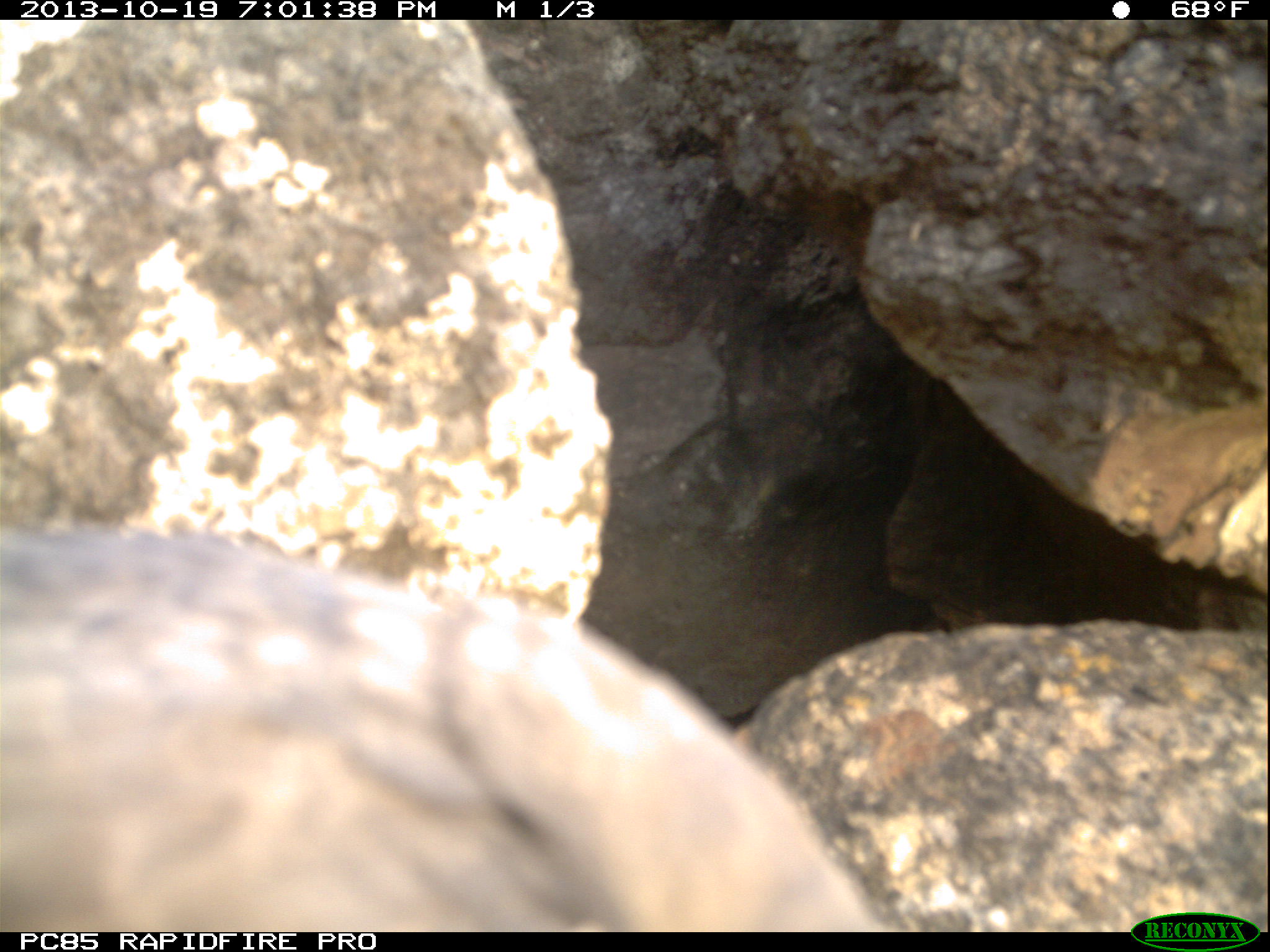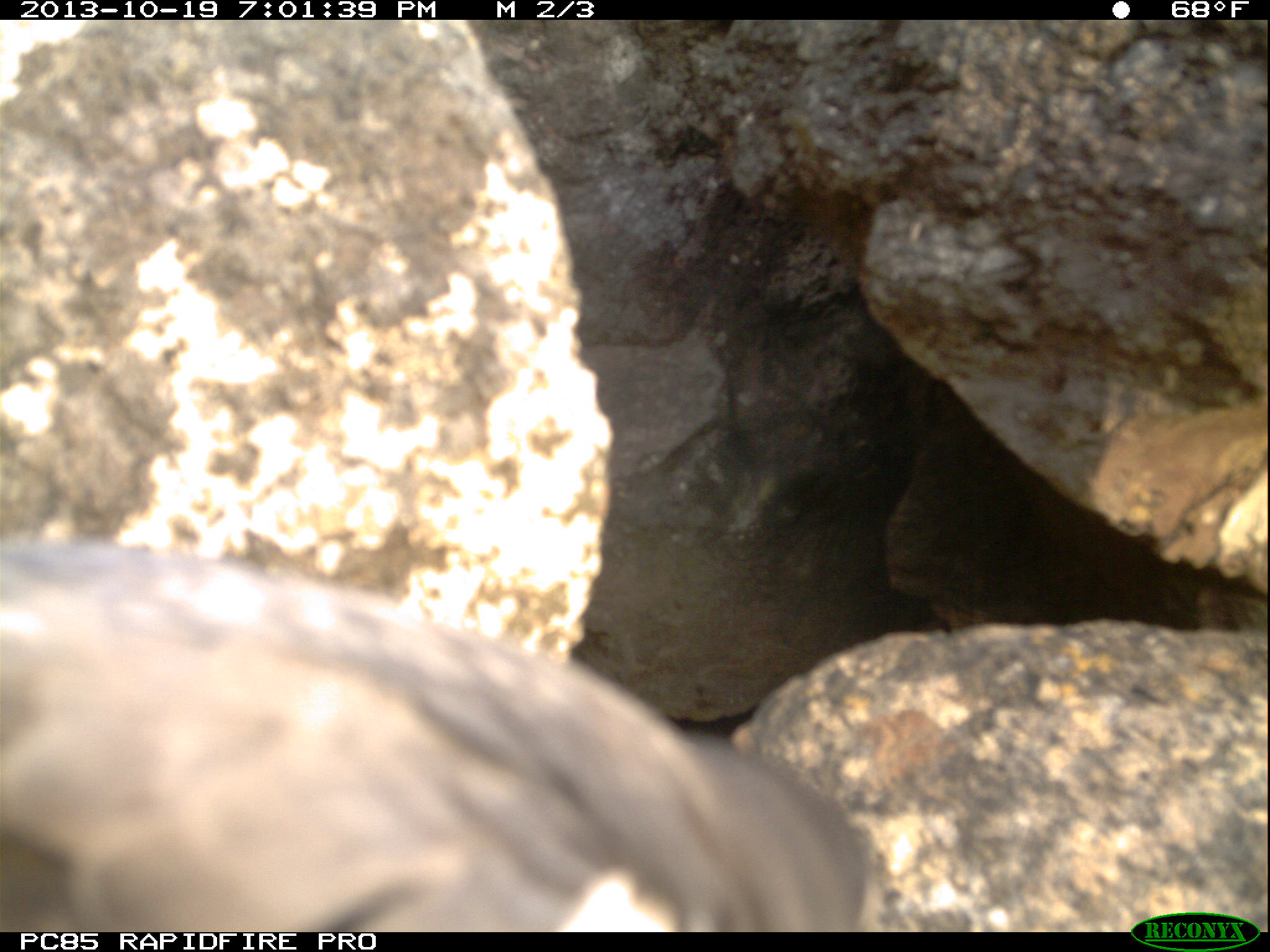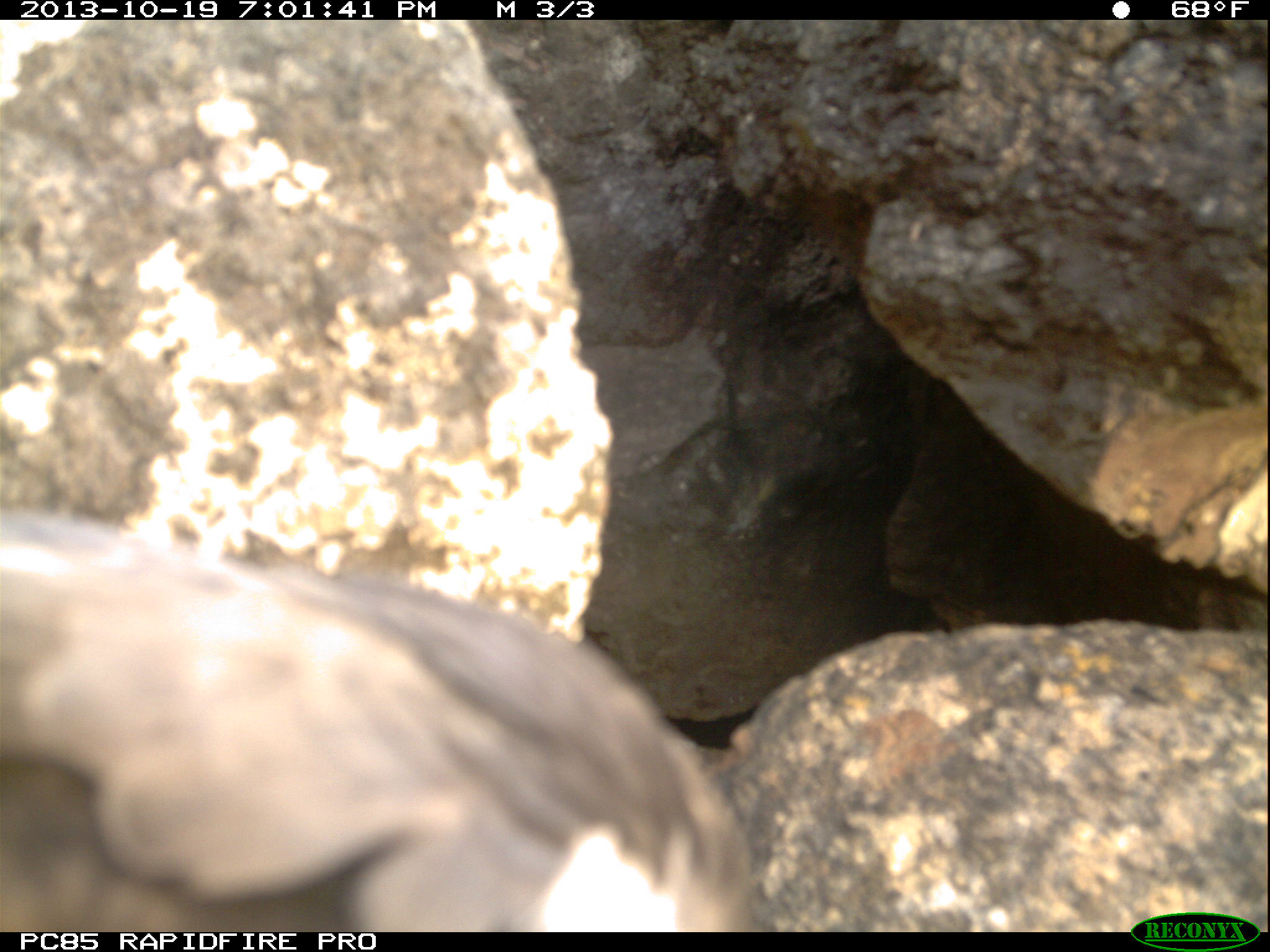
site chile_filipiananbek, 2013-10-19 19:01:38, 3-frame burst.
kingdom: Animalia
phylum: Chordata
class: Aves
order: Procellariiformes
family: Procellariidae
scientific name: Procellariidae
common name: petrel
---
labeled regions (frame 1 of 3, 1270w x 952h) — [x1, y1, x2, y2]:
petrel: [0, 504, 915, 927]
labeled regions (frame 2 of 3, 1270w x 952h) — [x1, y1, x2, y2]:
petrel: [0, 538, 886, 930]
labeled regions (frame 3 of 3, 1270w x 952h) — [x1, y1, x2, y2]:
petrel: [0, 485, 763, 930]